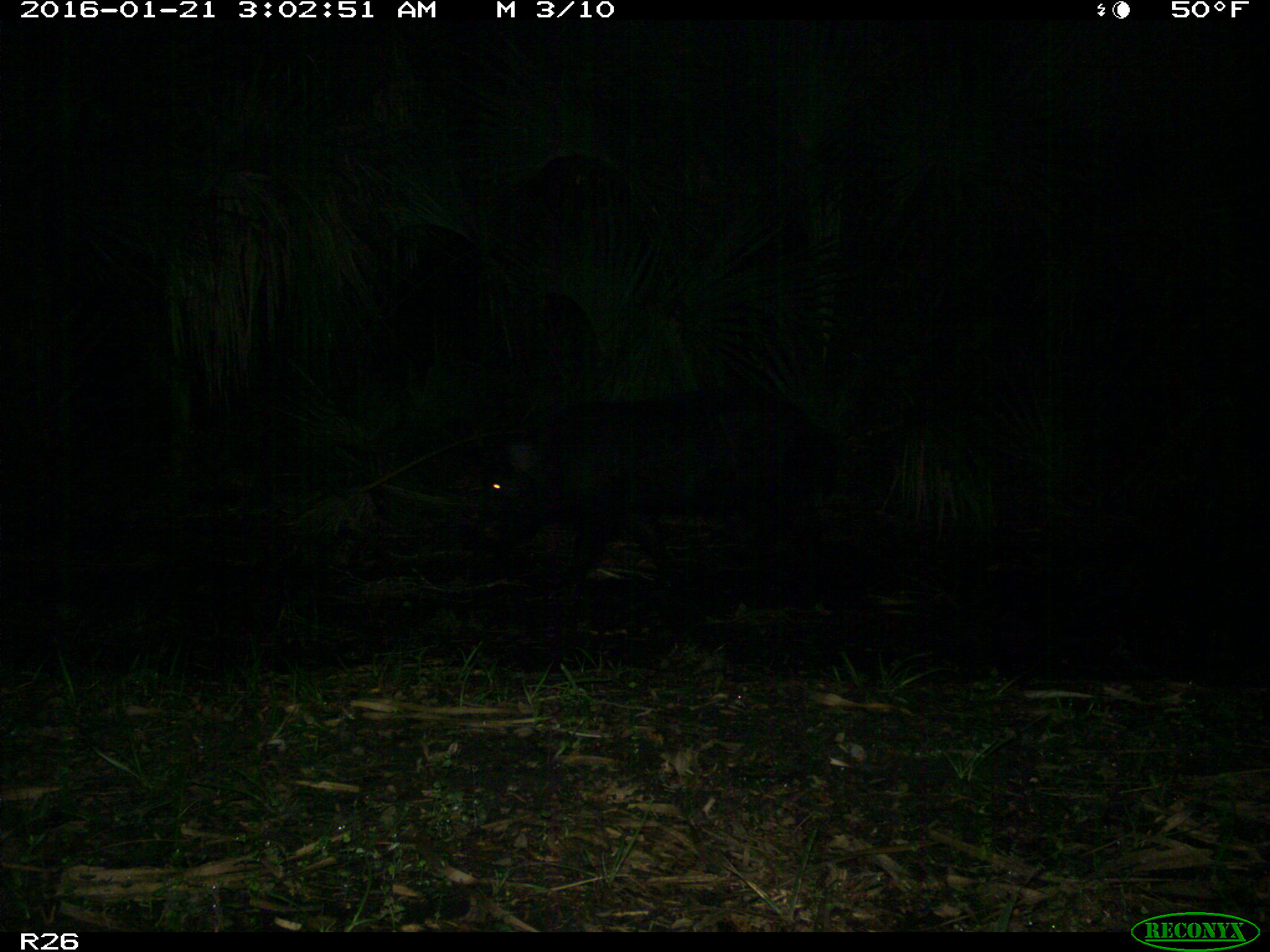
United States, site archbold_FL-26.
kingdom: Animalia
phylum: Chordata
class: Mammalia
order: Artiodactyla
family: Suidae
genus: Sus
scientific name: Sus scrofa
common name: wild boar